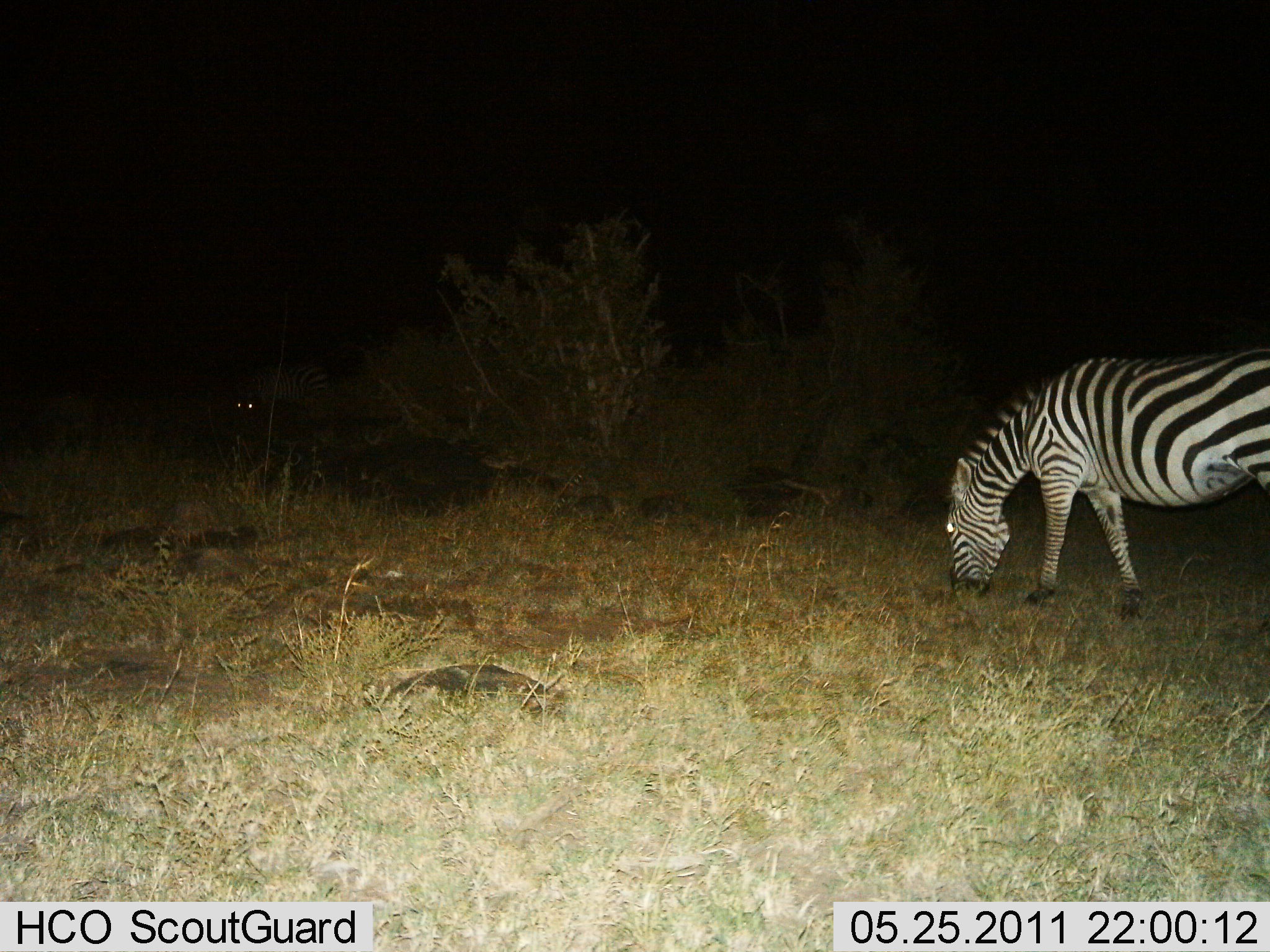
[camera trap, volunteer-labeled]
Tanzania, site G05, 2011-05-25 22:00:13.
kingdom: Animalia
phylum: Chordata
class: Mammalia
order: Perissodactyla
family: Equidae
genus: Equus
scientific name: Equus quagga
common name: plains zebra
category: zebra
Zebra (plains zebra) (Equus quagga), count 2. Behavior (volunteer vote fractions): standing 17%, resting 0%, moving 0%, interacting 0%. Young present (vote fraction): 0%. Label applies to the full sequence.